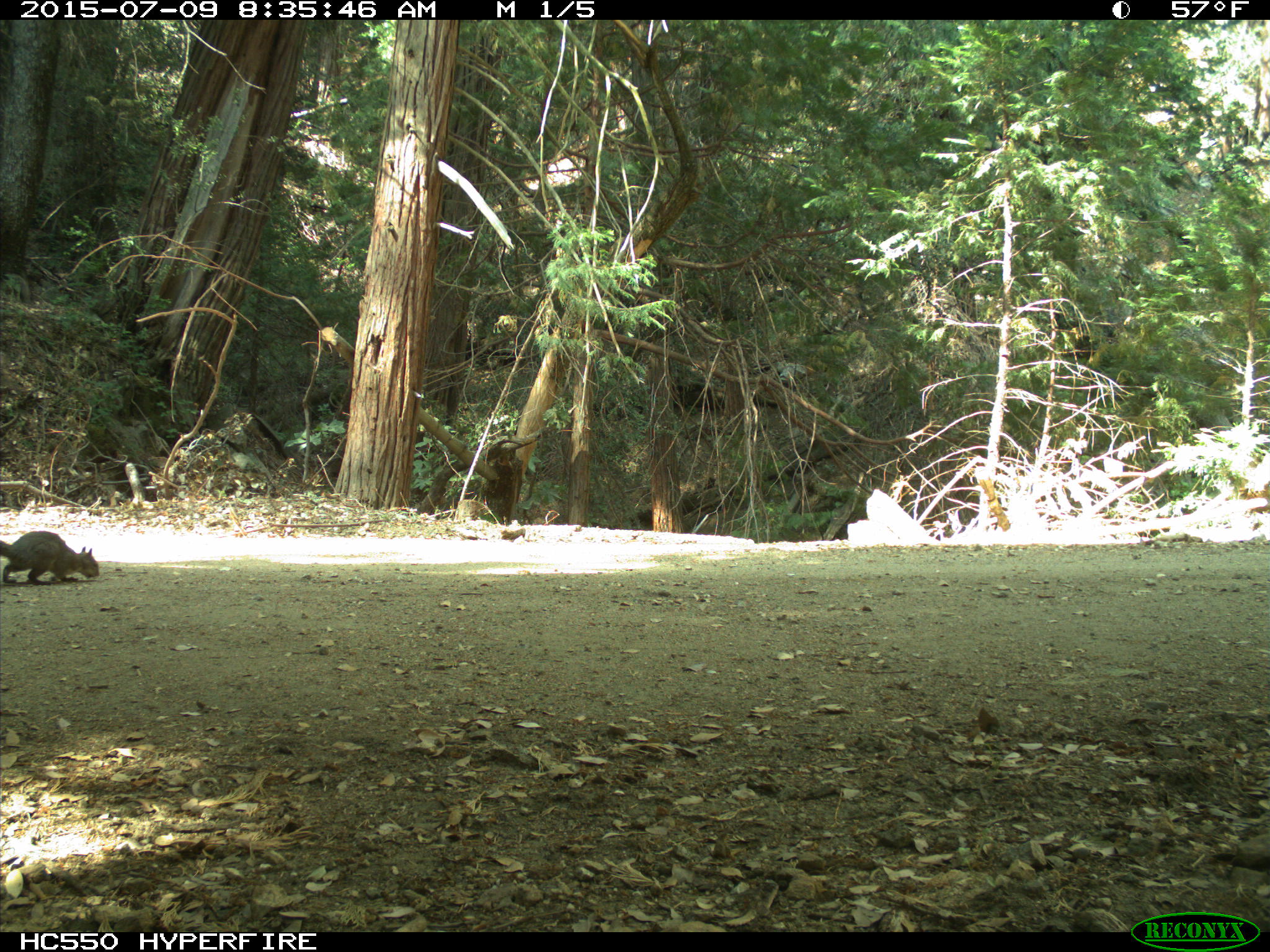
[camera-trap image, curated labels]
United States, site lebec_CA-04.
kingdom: Animalia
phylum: Chordata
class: Mammalia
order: Rodentia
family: Sciuridae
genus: Sciurus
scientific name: Sciurus carolinensis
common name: eastern gray squirrel